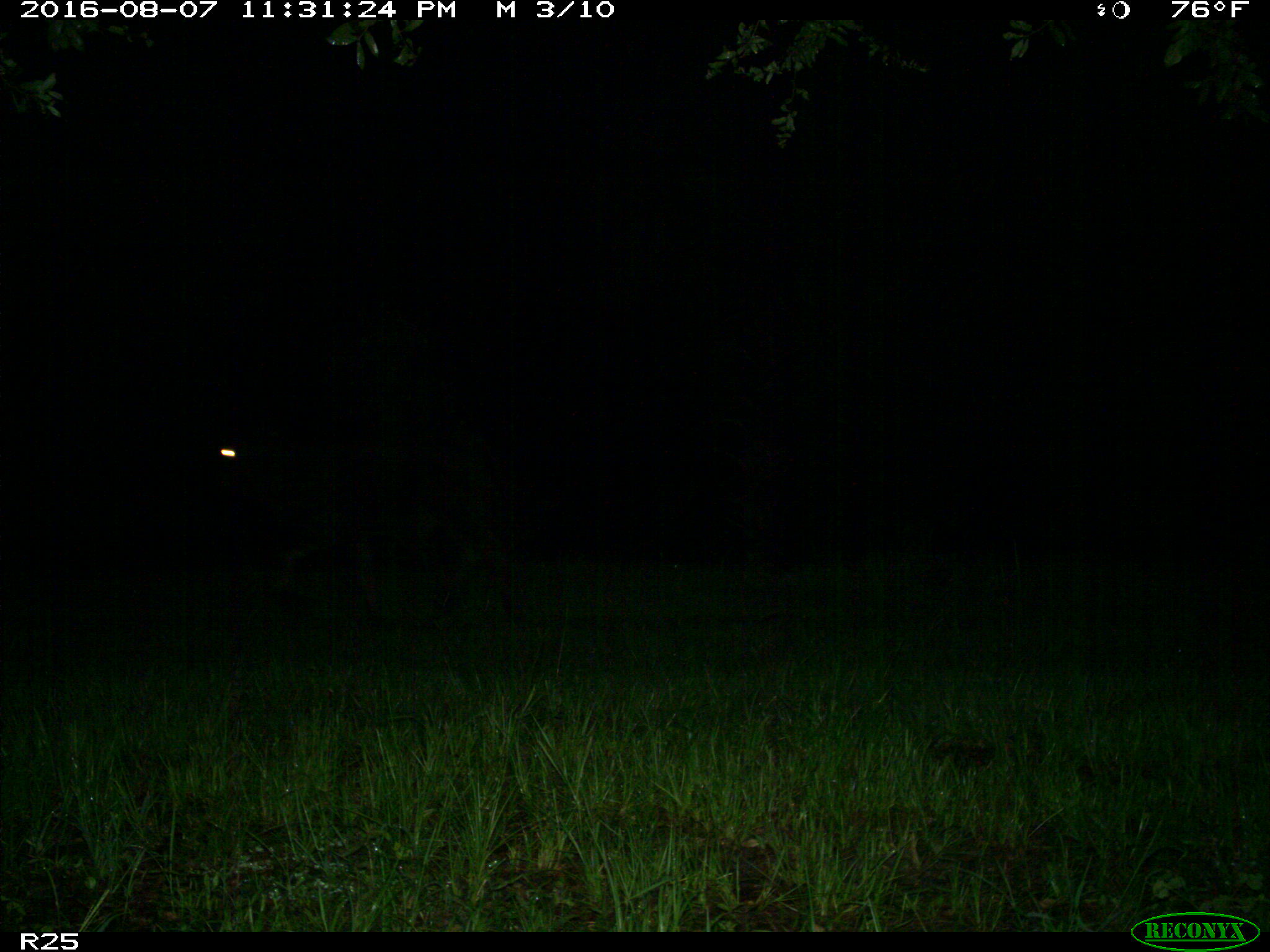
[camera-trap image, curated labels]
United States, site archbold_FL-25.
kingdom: Animalia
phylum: Chordata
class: Mammalia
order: Artiodactyla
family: Bovidae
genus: Bos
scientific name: Bos taurus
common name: domestic cow